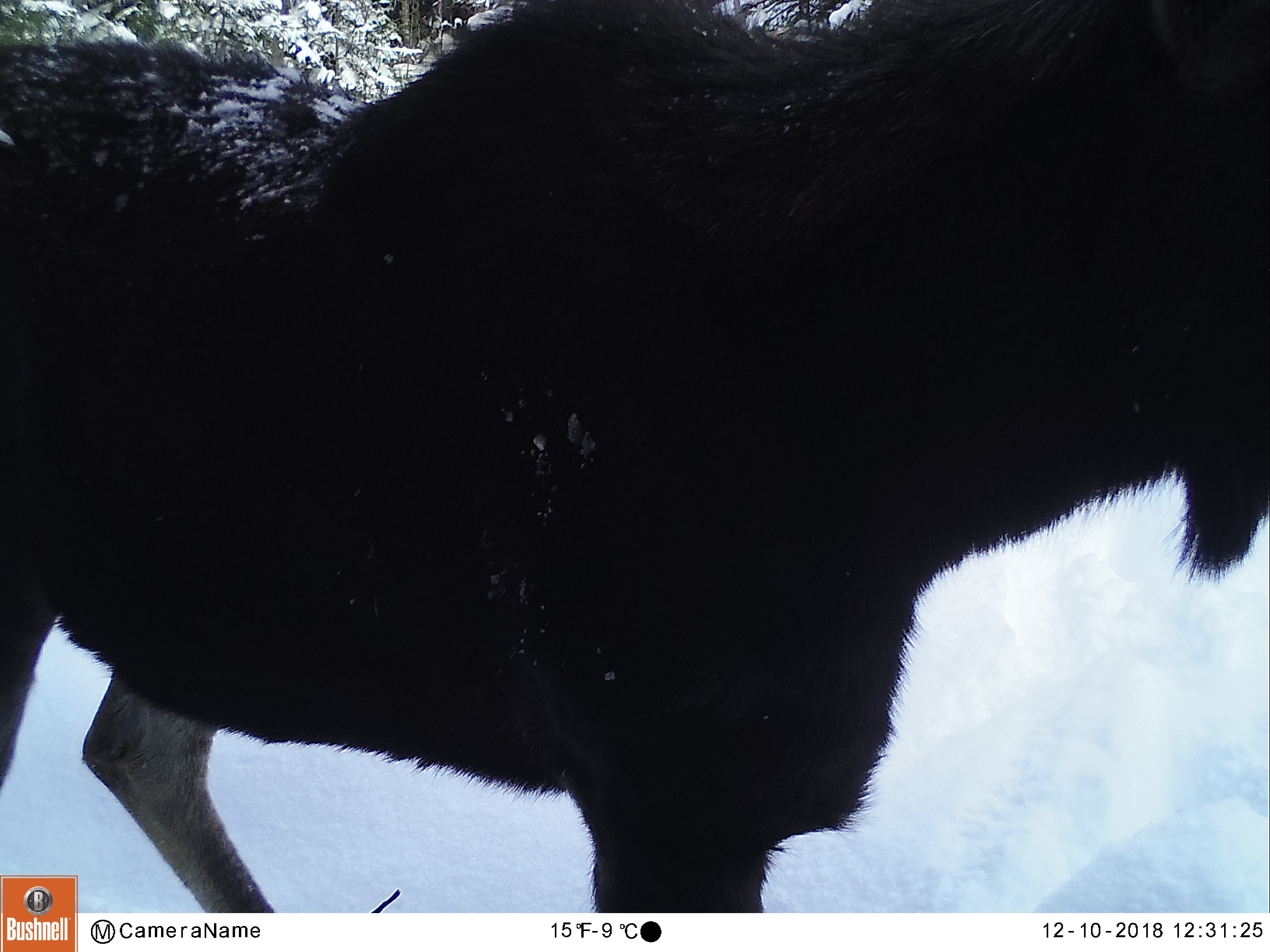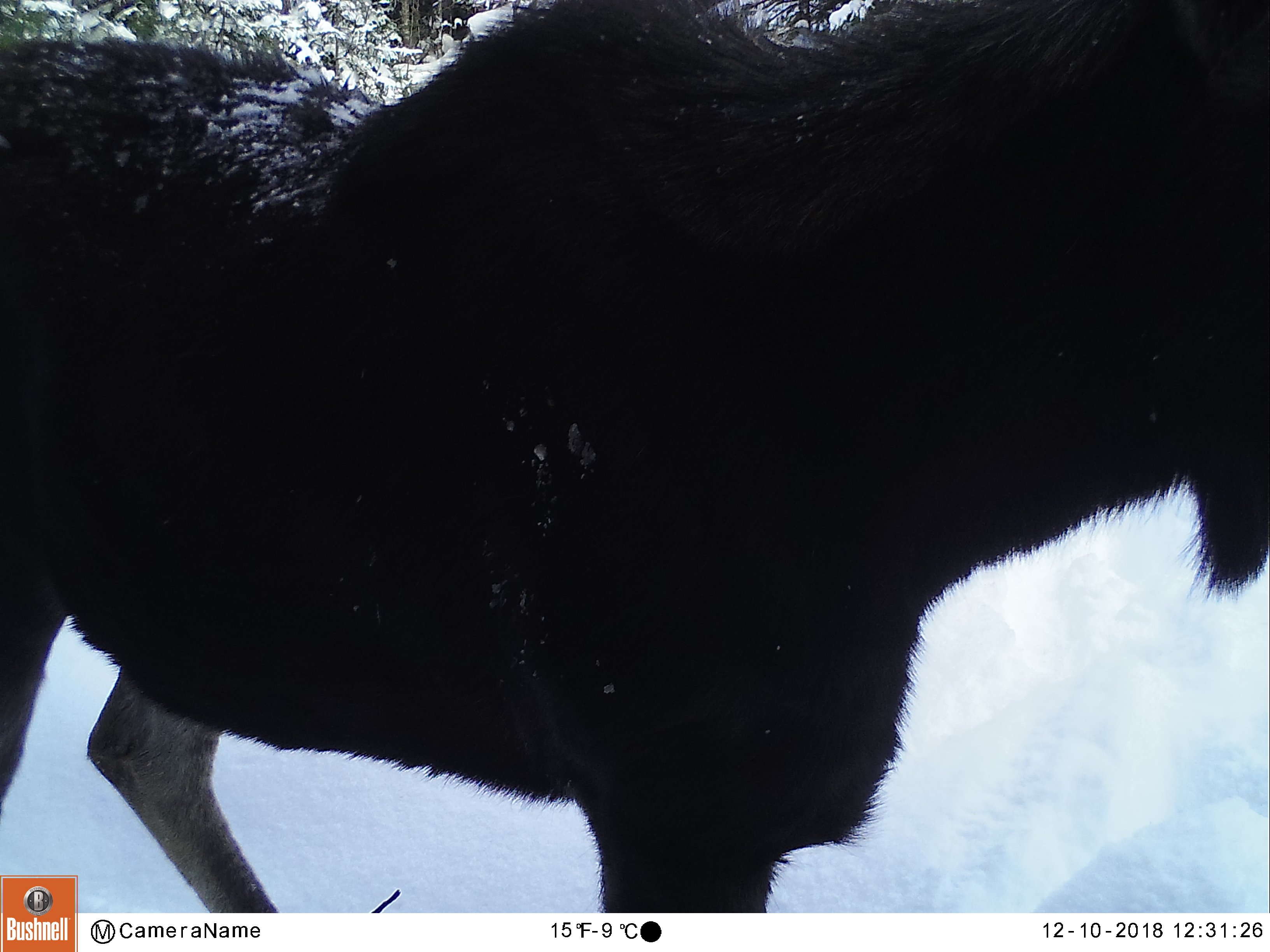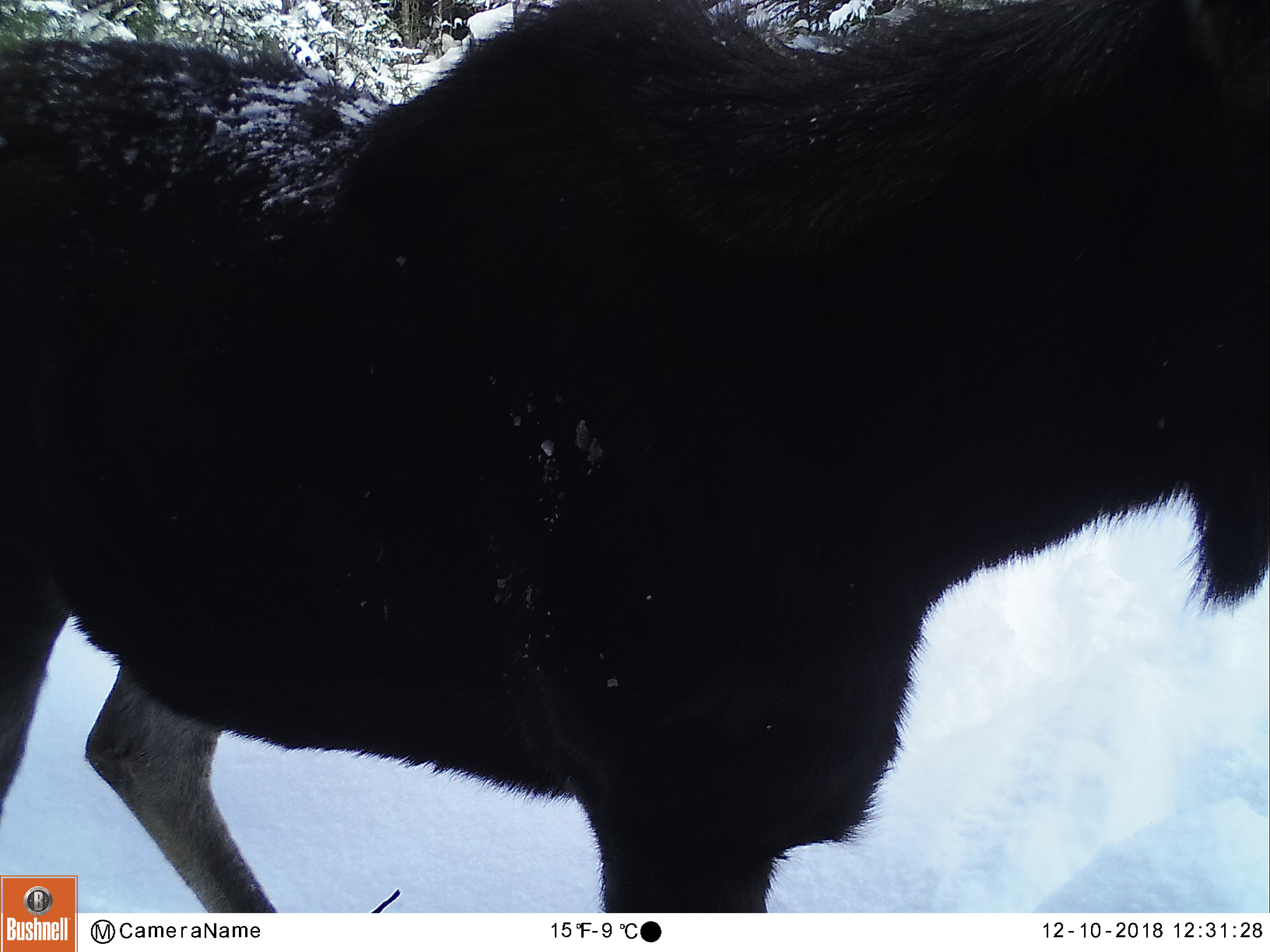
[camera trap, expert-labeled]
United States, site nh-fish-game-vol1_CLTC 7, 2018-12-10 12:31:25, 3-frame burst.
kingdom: Animalia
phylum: Chordata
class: Mammalia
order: Artiodactyla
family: Cervidae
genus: Alces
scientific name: Alces alces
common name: moose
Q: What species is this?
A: Moose (Alces alces).